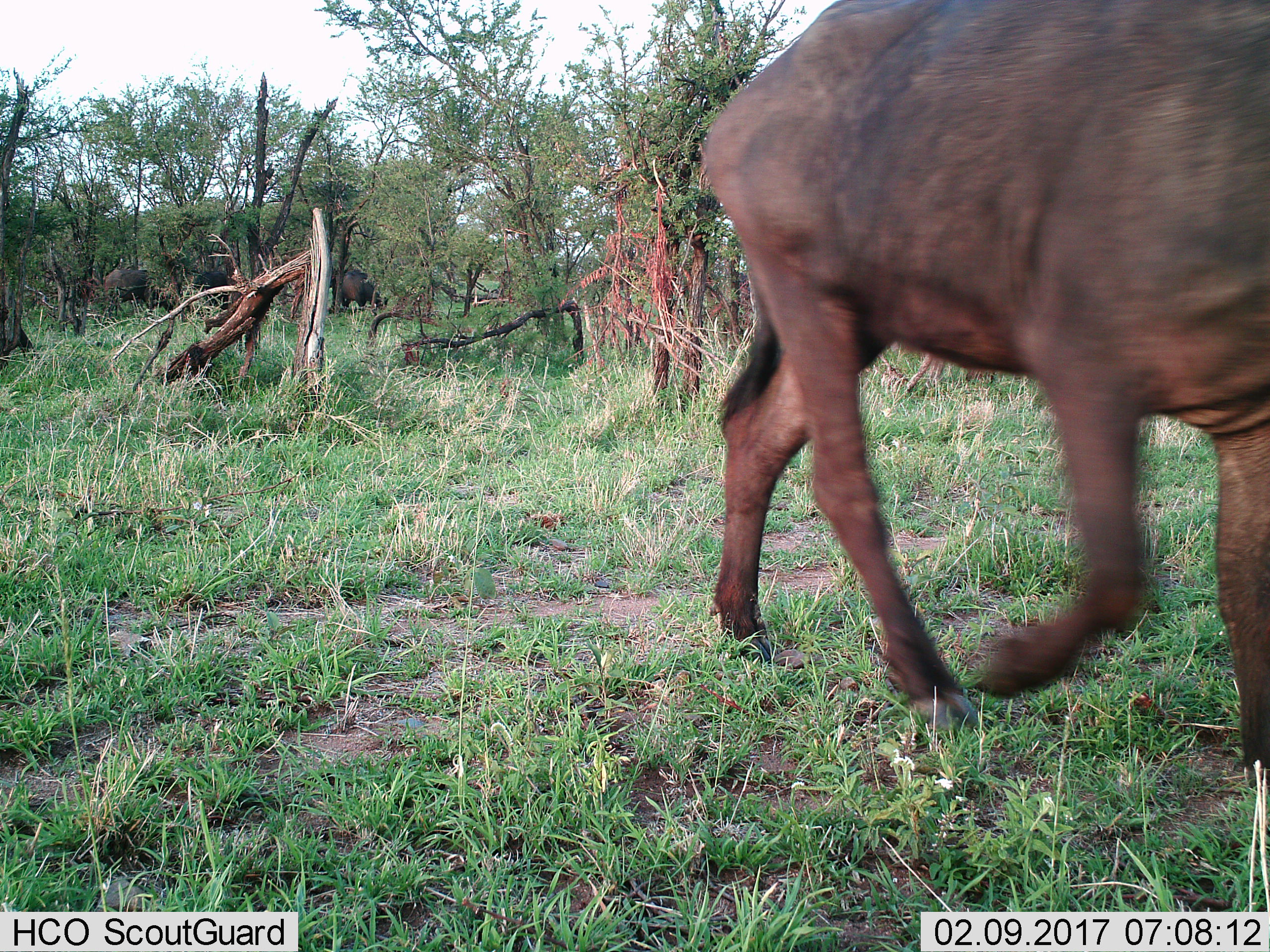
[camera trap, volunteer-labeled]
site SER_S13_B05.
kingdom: Animalia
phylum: Chordata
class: Mammalia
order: Artiodactyla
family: Bovidae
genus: Syncerus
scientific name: Syncerus caffer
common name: african buffalo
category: buffalo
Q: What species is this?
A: Buffalo (african buffalo) (Syncerus caffer).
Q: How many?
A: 3.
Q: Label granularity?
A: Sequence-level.